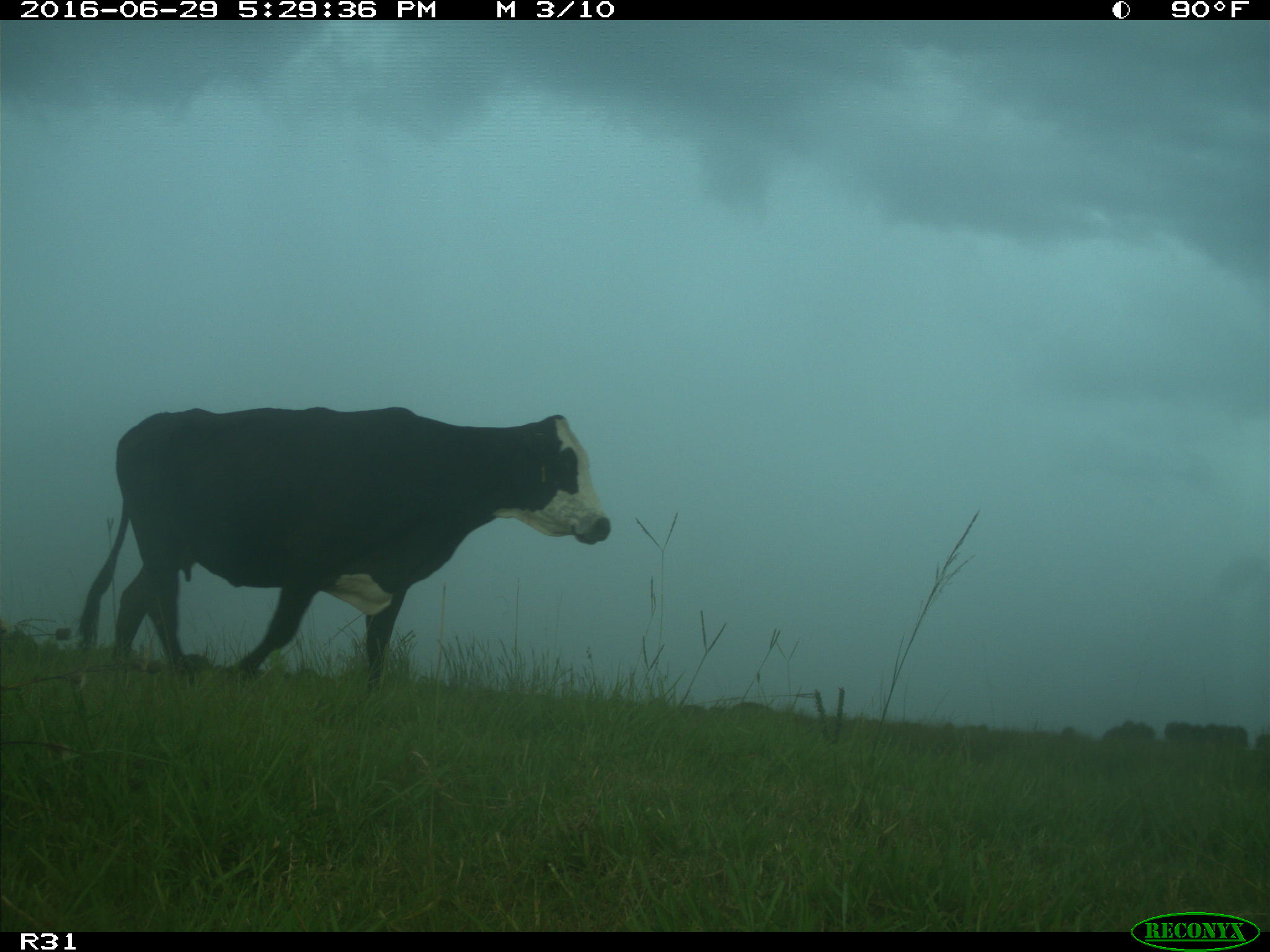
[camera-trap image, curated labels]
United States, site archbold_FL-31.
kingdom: Animalia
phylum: Chordata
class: Mammalia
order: Artiodactyla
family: Bovidae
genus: Bos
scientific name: Bos taurus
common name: domestic cow